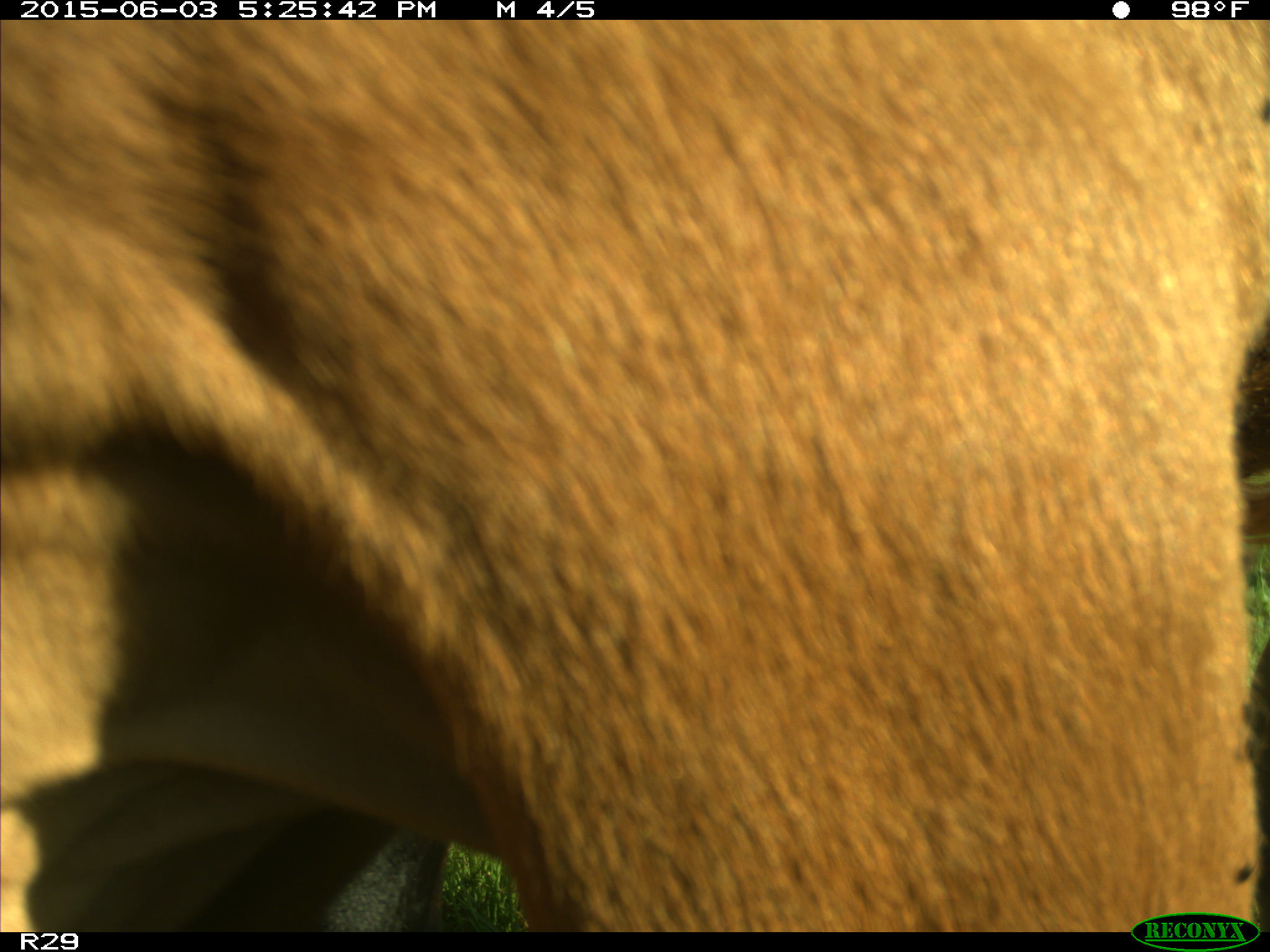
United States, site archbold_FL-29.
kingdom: Animalia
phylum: Chordata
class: Mammalia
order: Artiodactyla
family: Bovidae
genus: Bos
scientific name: Bos taurus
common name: domestic cow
Bos taurus (domestic cow).